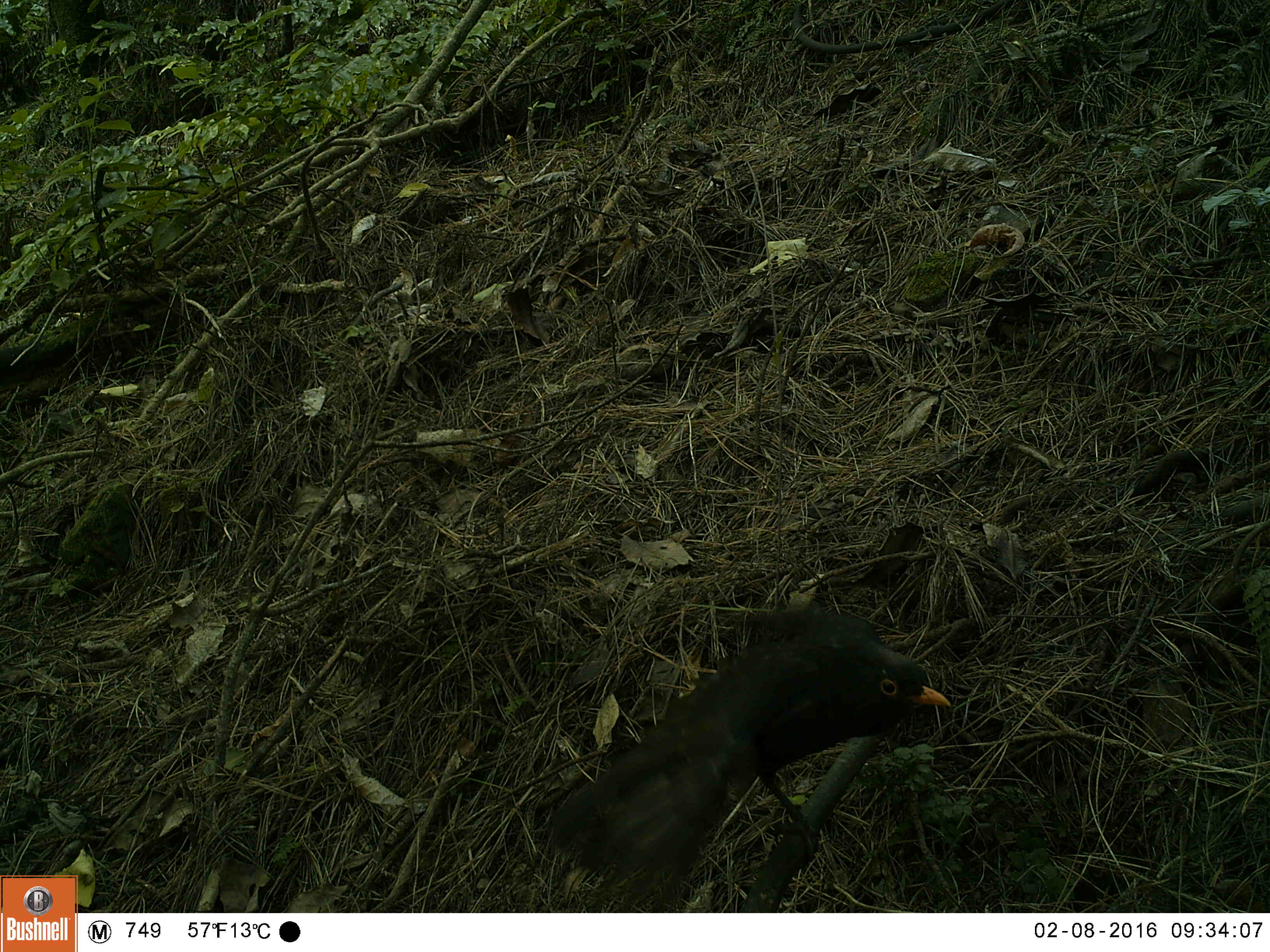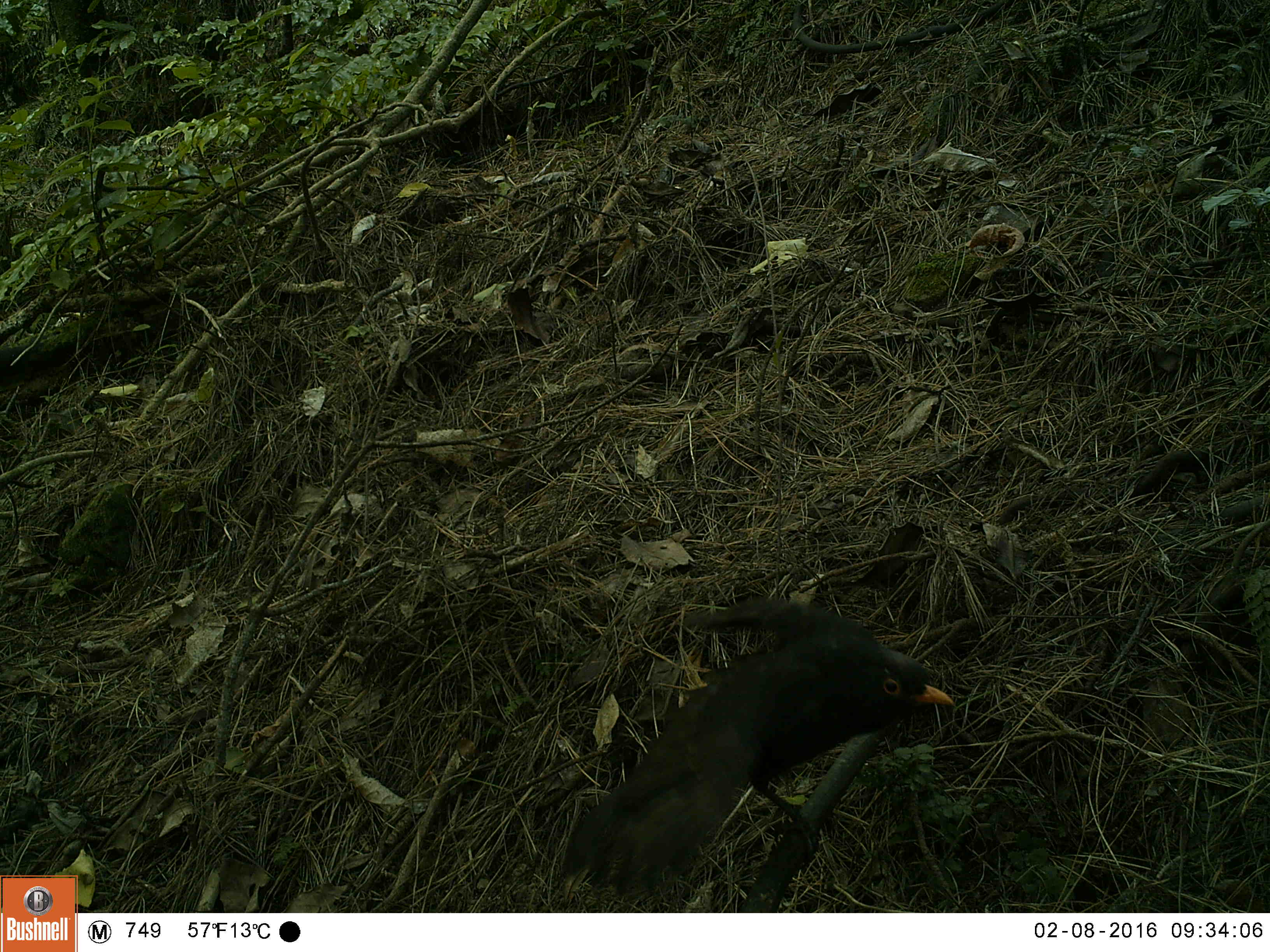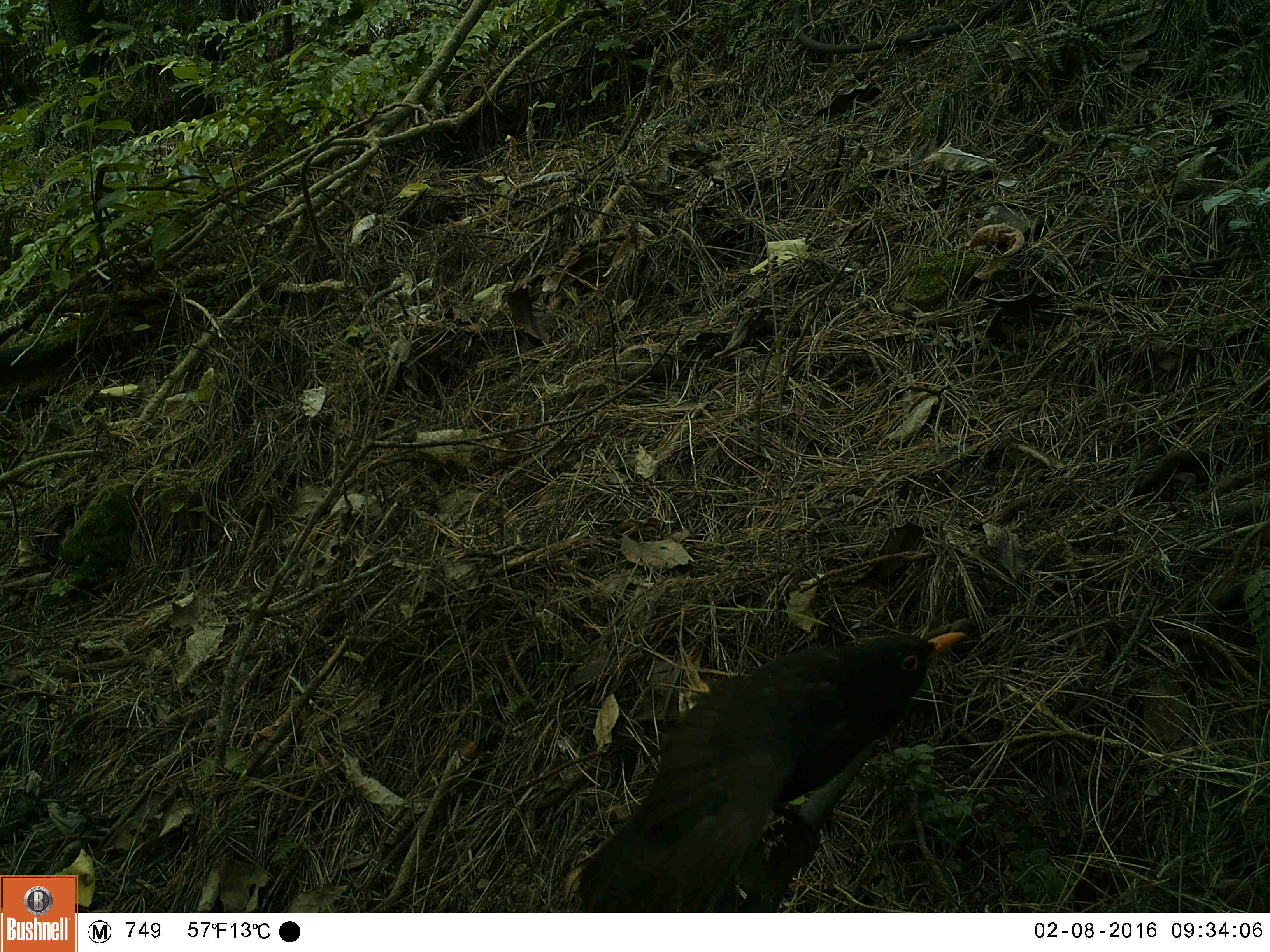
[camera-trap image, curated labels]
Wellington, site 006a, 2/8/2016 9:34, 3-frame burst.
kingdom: Animalia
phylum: Chordata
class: Aves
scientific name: Aves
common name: bird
Bird (Aves).